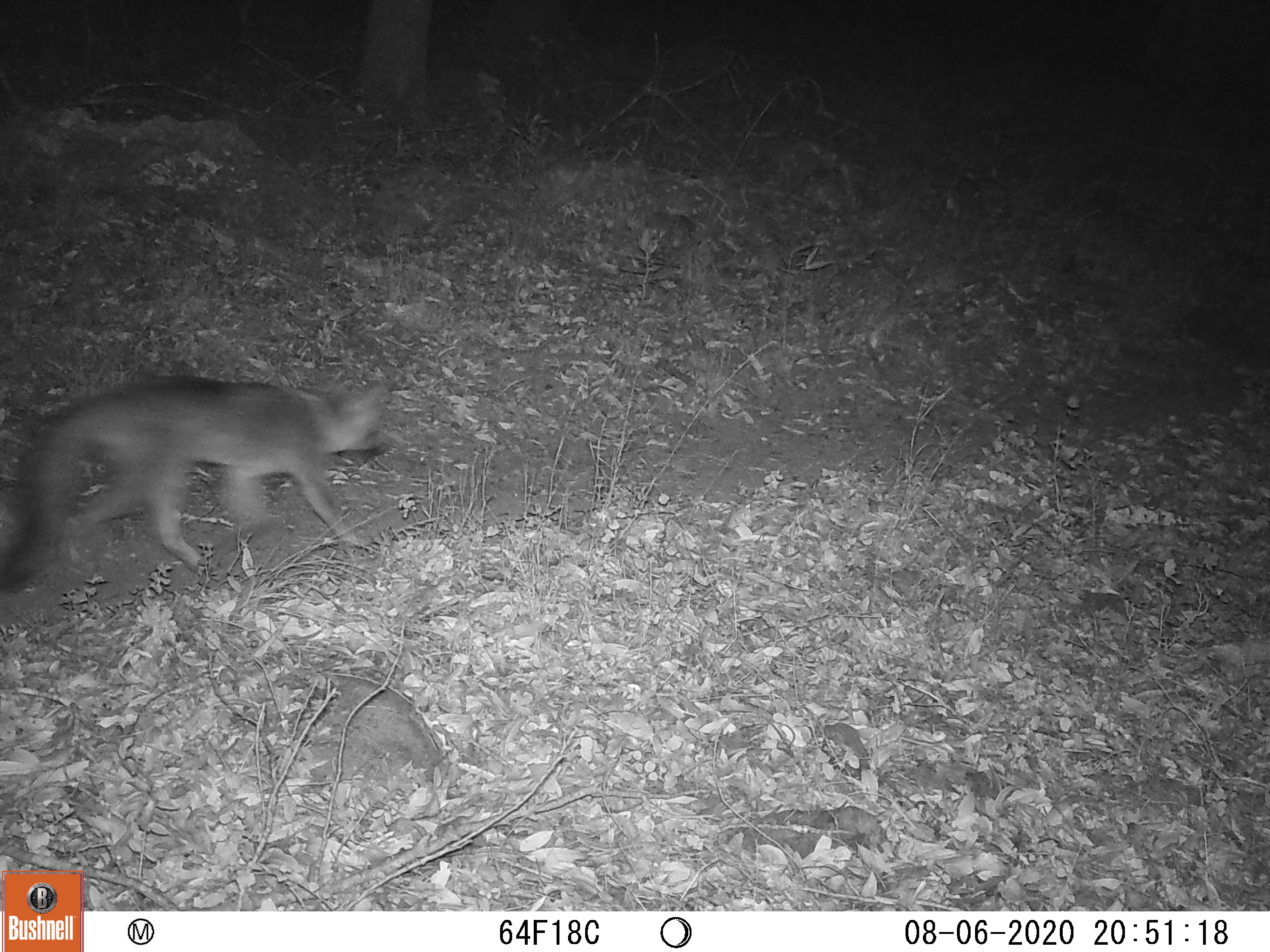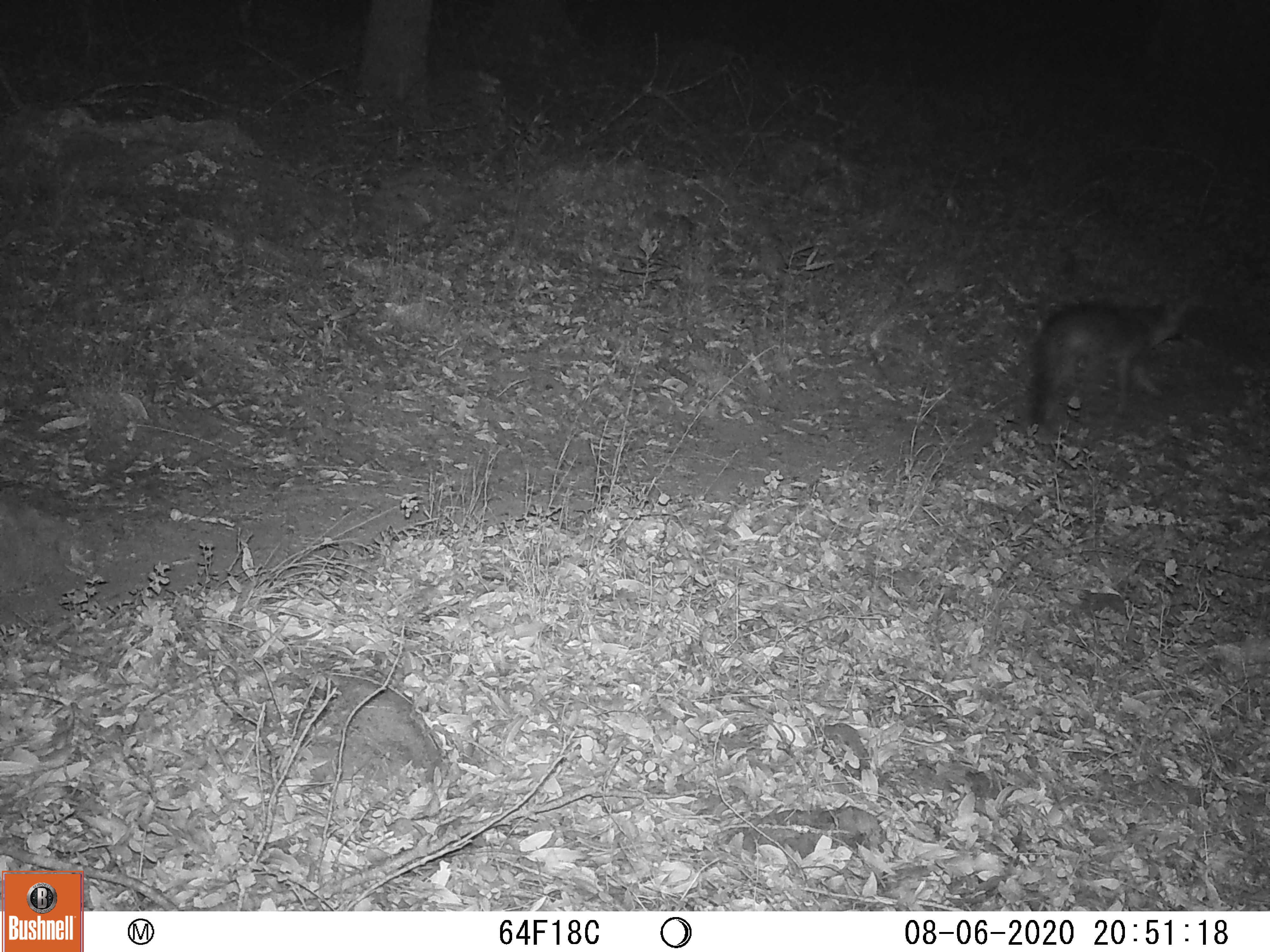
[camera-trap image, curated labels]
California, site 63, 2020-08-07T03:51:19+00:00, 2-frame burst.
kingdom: Animalia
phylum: Chordata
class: Mammalia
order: Carnivora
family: Canidae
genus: Urocyon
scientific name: Urocyon cinereoargenteus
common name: gray fox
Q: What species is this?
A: Gray fox (Urocyon cinereoargenteus).